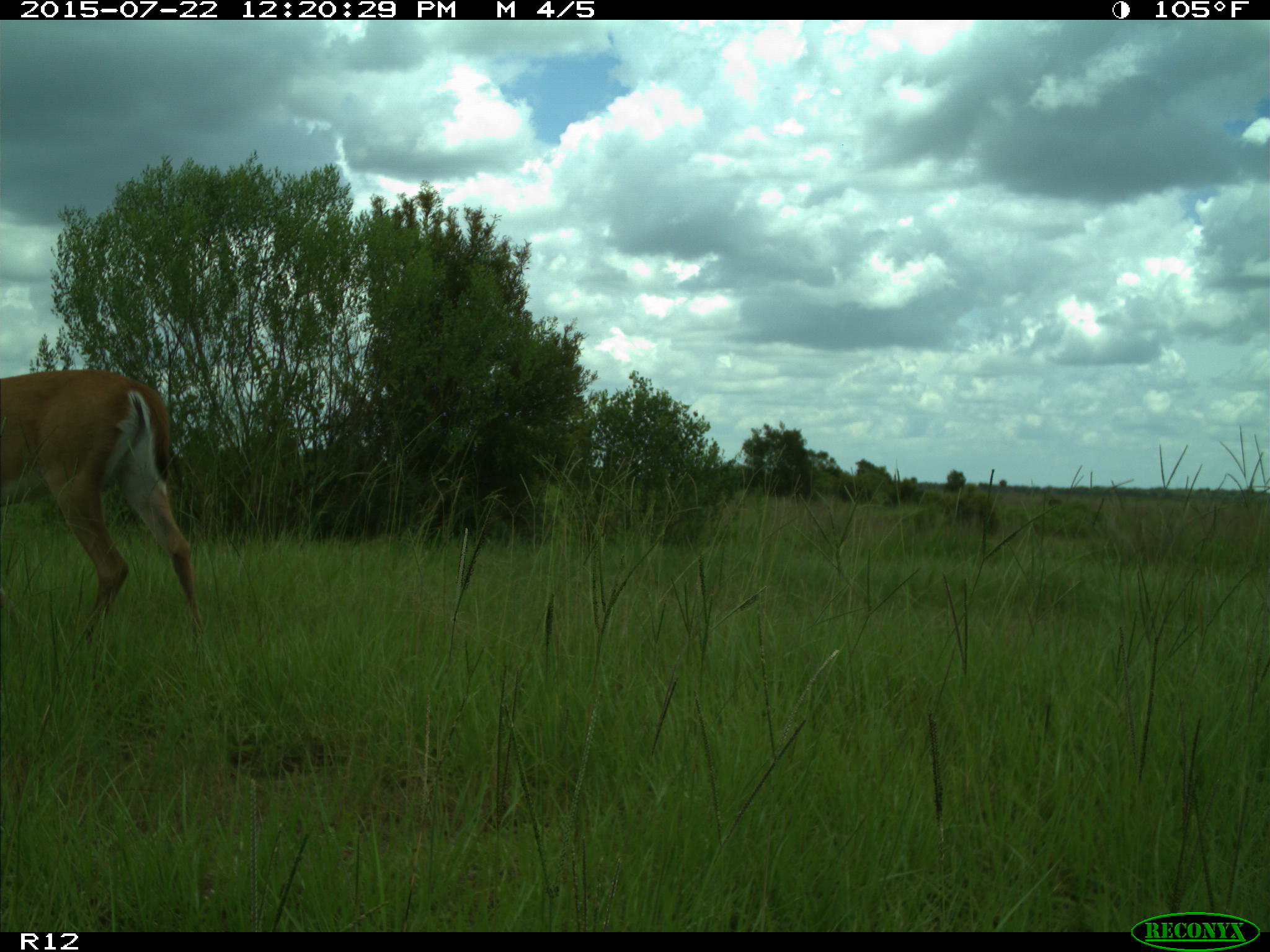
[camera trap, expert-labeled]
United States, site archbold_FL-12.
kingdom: Animalia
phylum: Chordata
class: Mammalia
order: Artiodactyla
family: Cervidae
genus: Odocoileus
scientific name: Odocoileus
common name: deer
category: unidentified deer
Unidentified deer (deer) (Odocoileus).